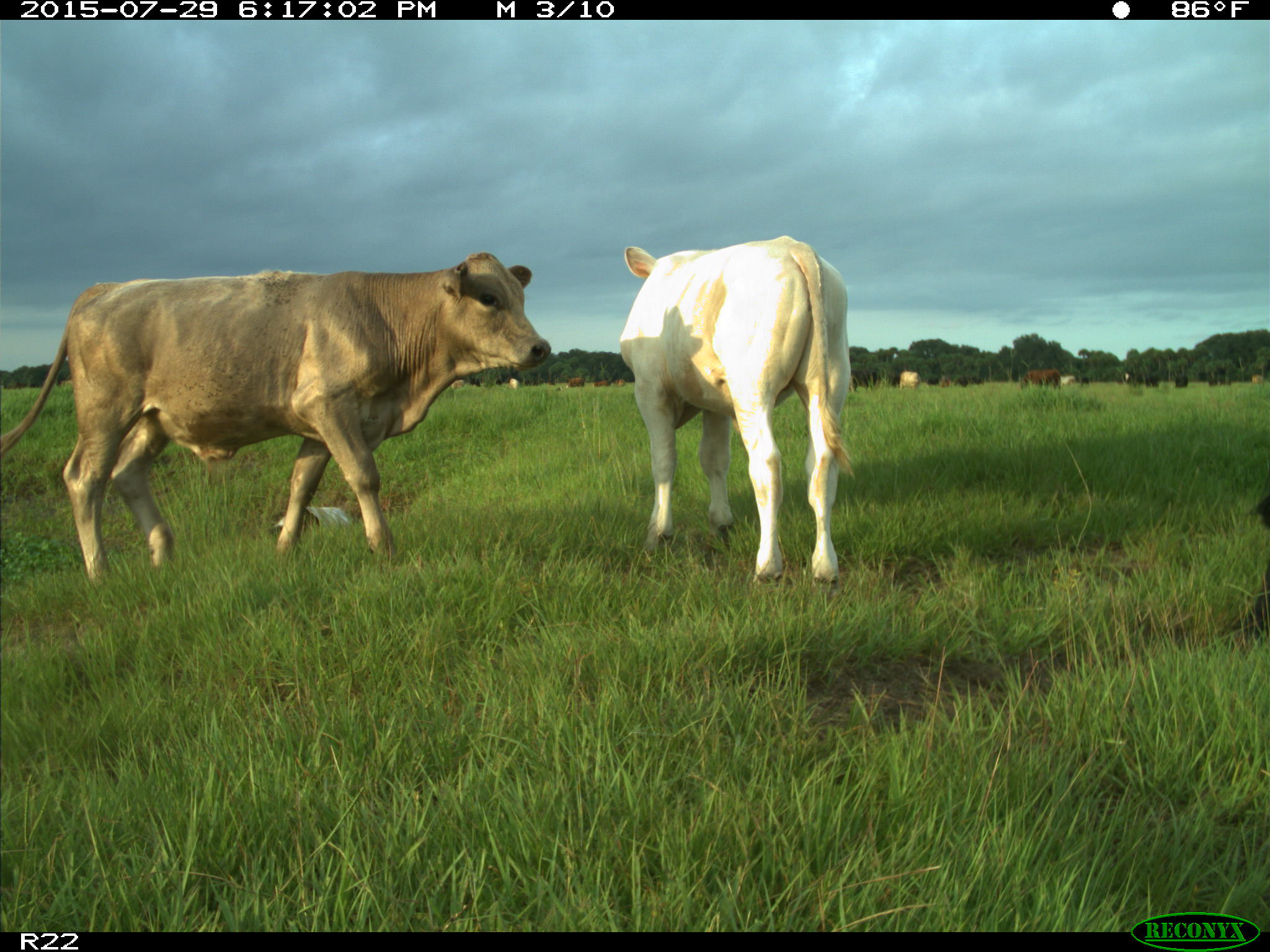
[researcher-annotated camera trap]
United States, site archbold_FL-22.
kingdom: Animalia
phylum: Chordata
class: Mammalia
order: Artiodactyla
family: Bovidae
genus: Bos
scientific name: Bos taurus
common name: domestic cow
Bos taurus (domestic cow).